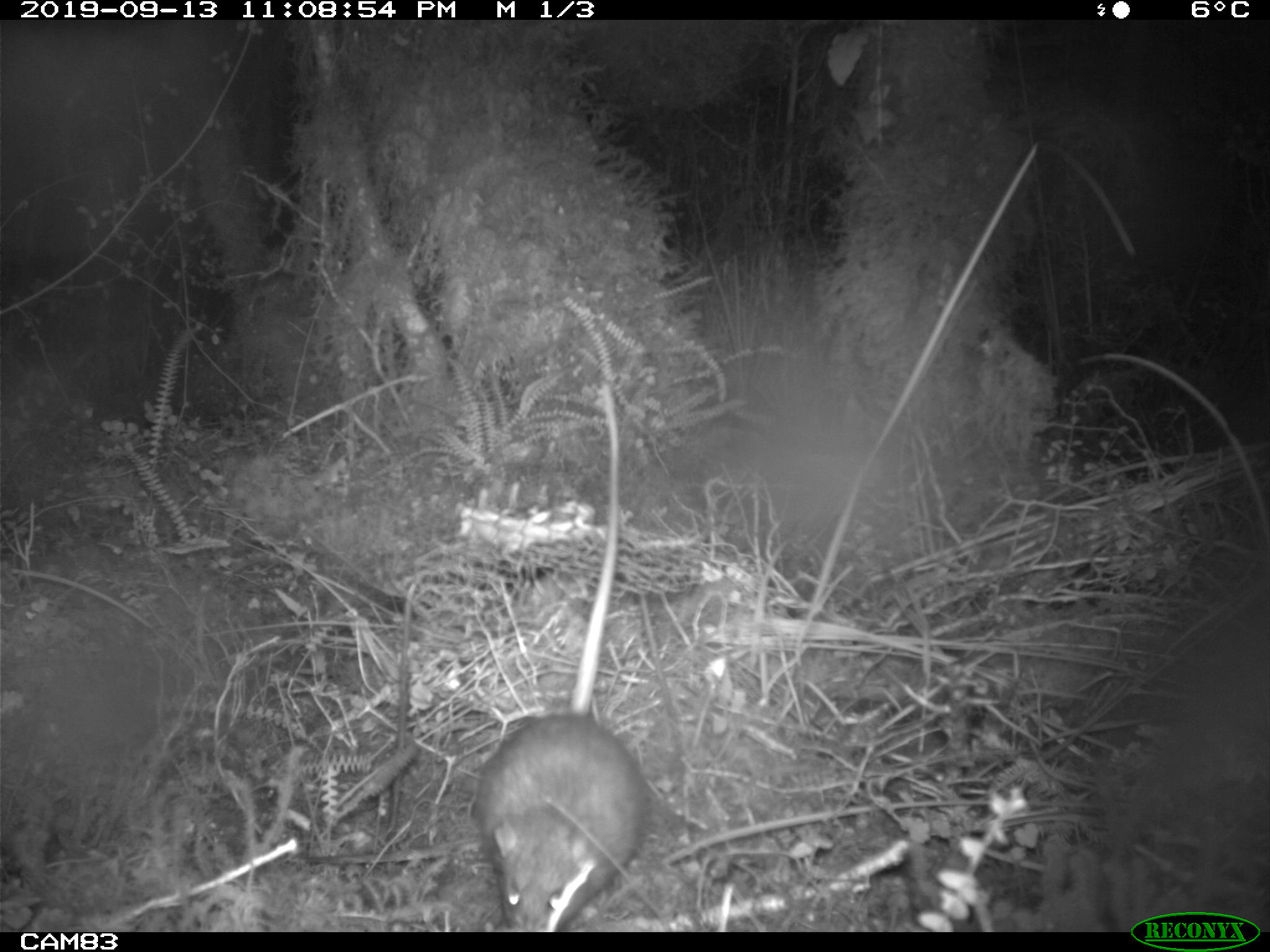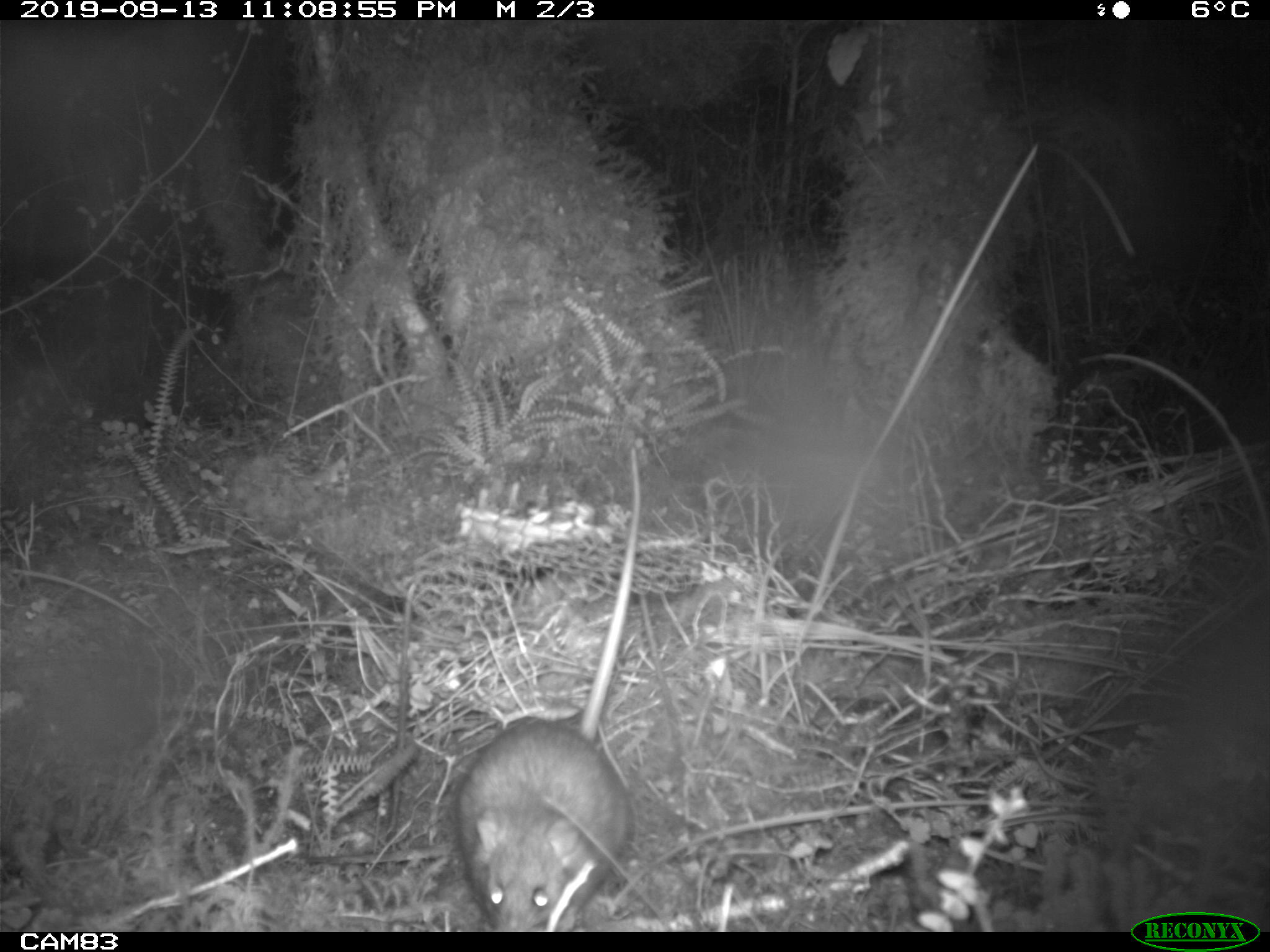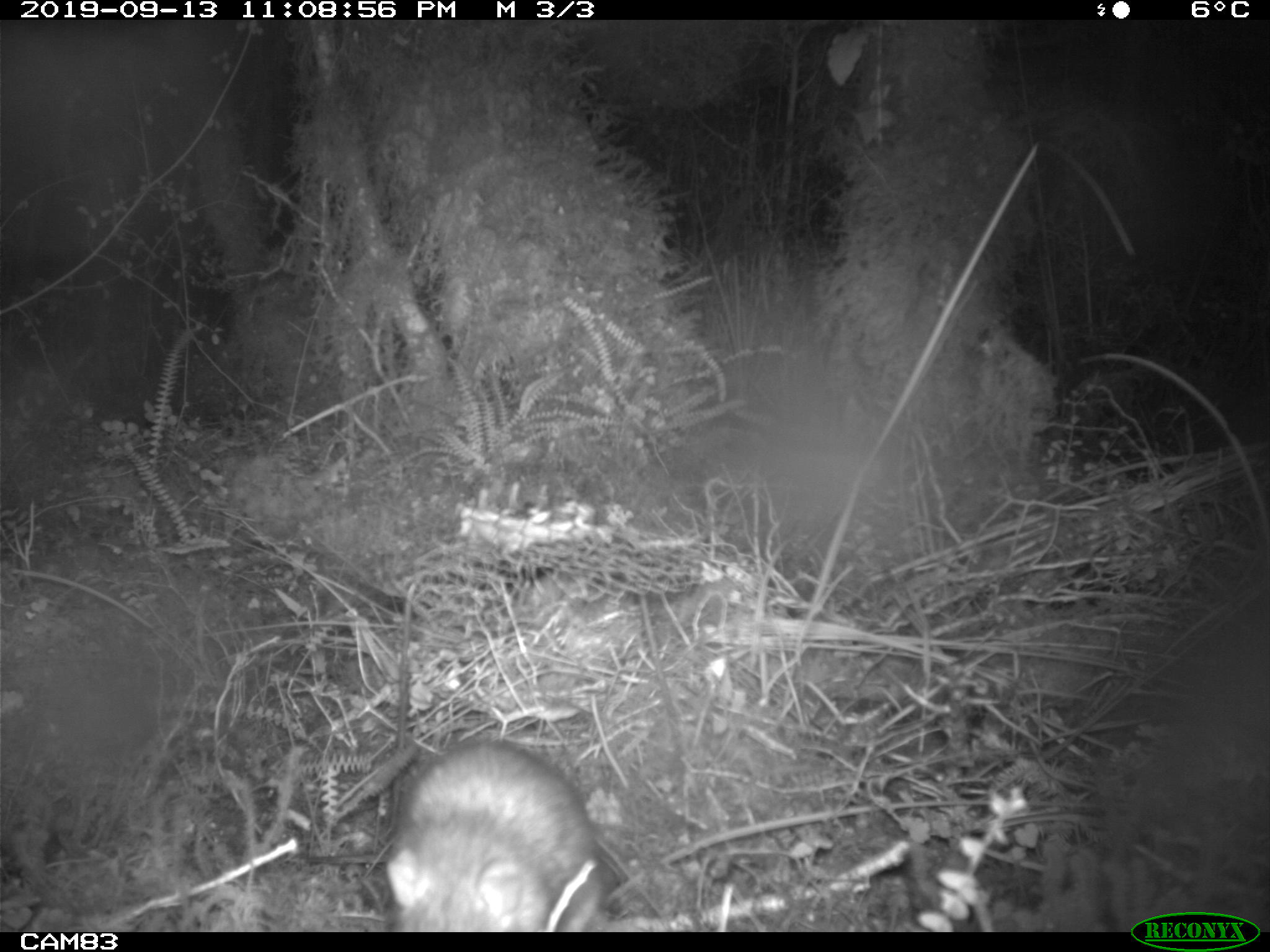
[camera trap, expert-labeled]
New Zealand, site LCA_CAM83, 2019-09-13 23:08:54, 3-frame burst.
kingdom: Animalia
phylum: Chordata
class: Mammalia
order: Rodentia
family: Muridae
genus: Rattus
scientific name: Rattus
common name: rat